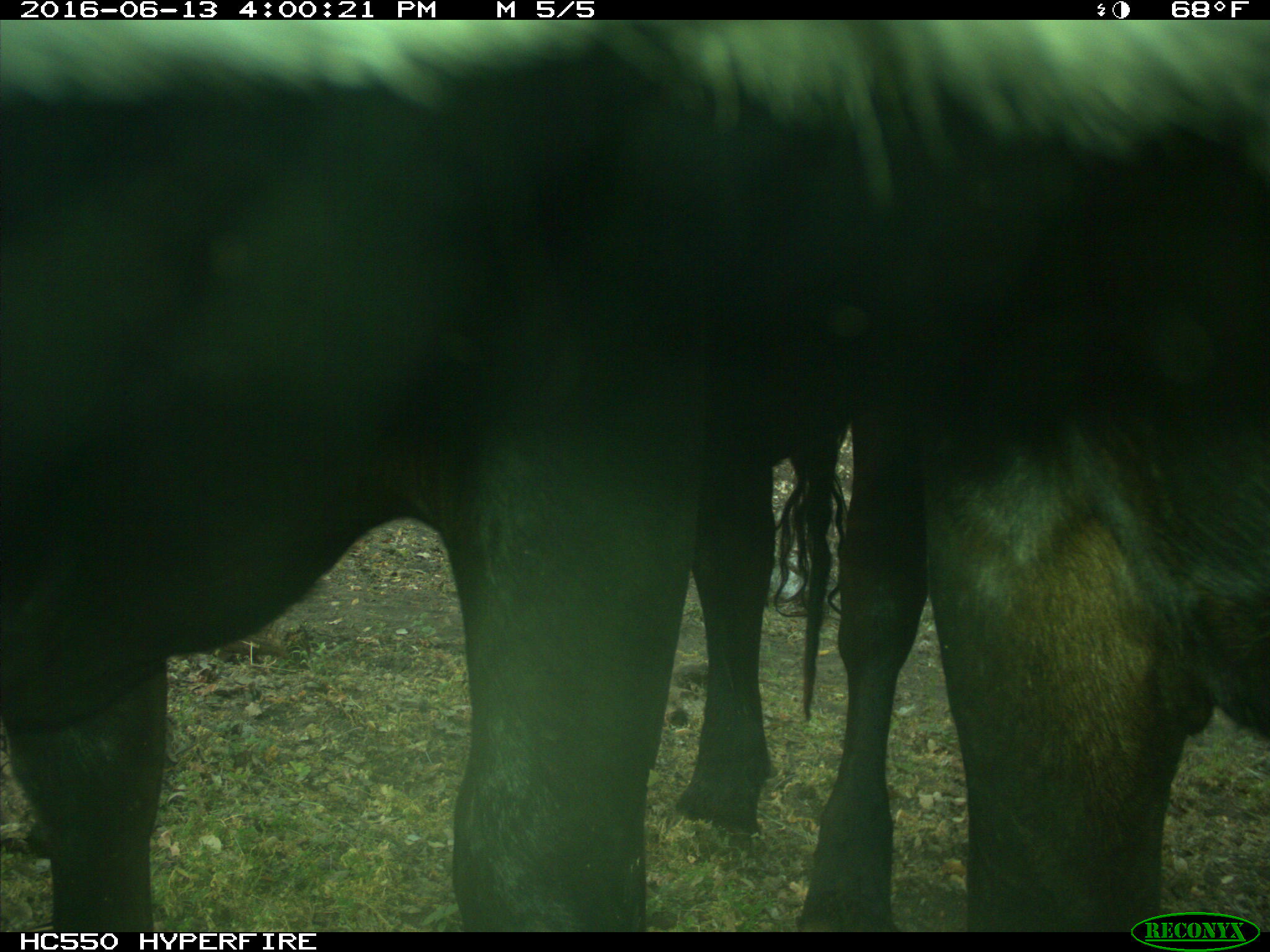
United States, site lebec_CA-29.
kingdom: Animalia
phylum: Chordata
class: Mammalia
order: Artiodactyla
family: Bovidae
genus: Bos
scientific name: Bos taurus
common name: domestic cow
Bos taurus (domestic cow).